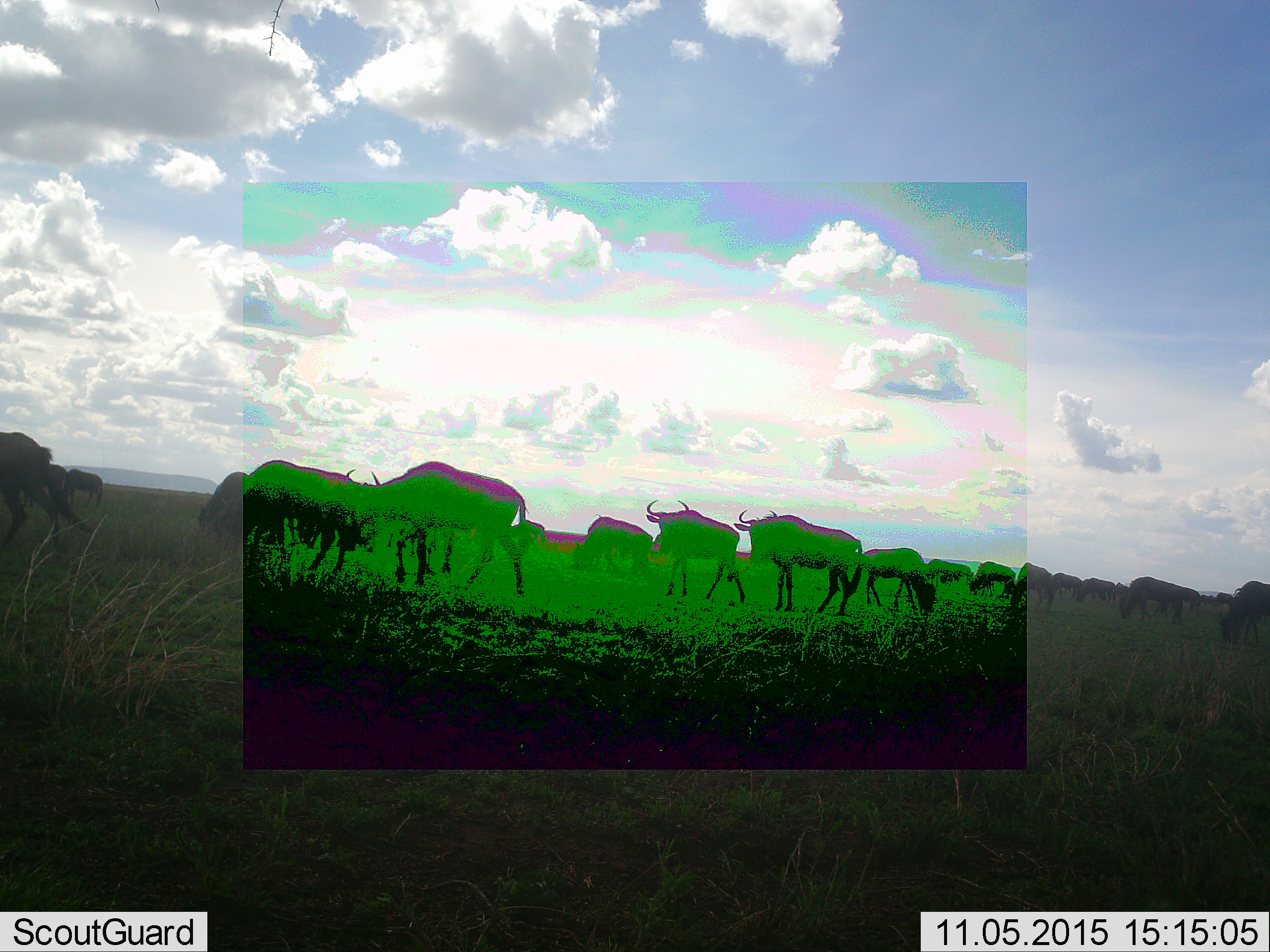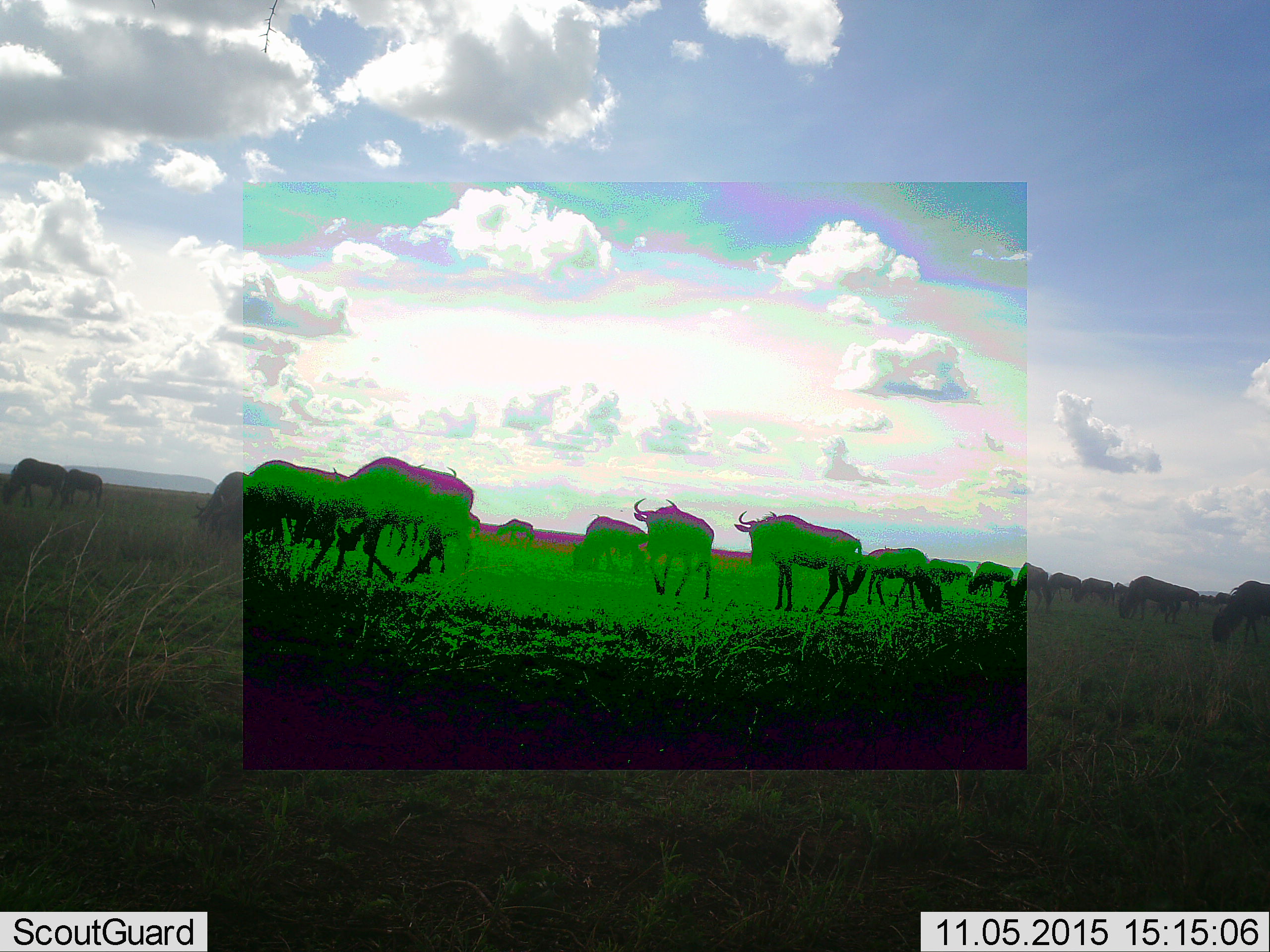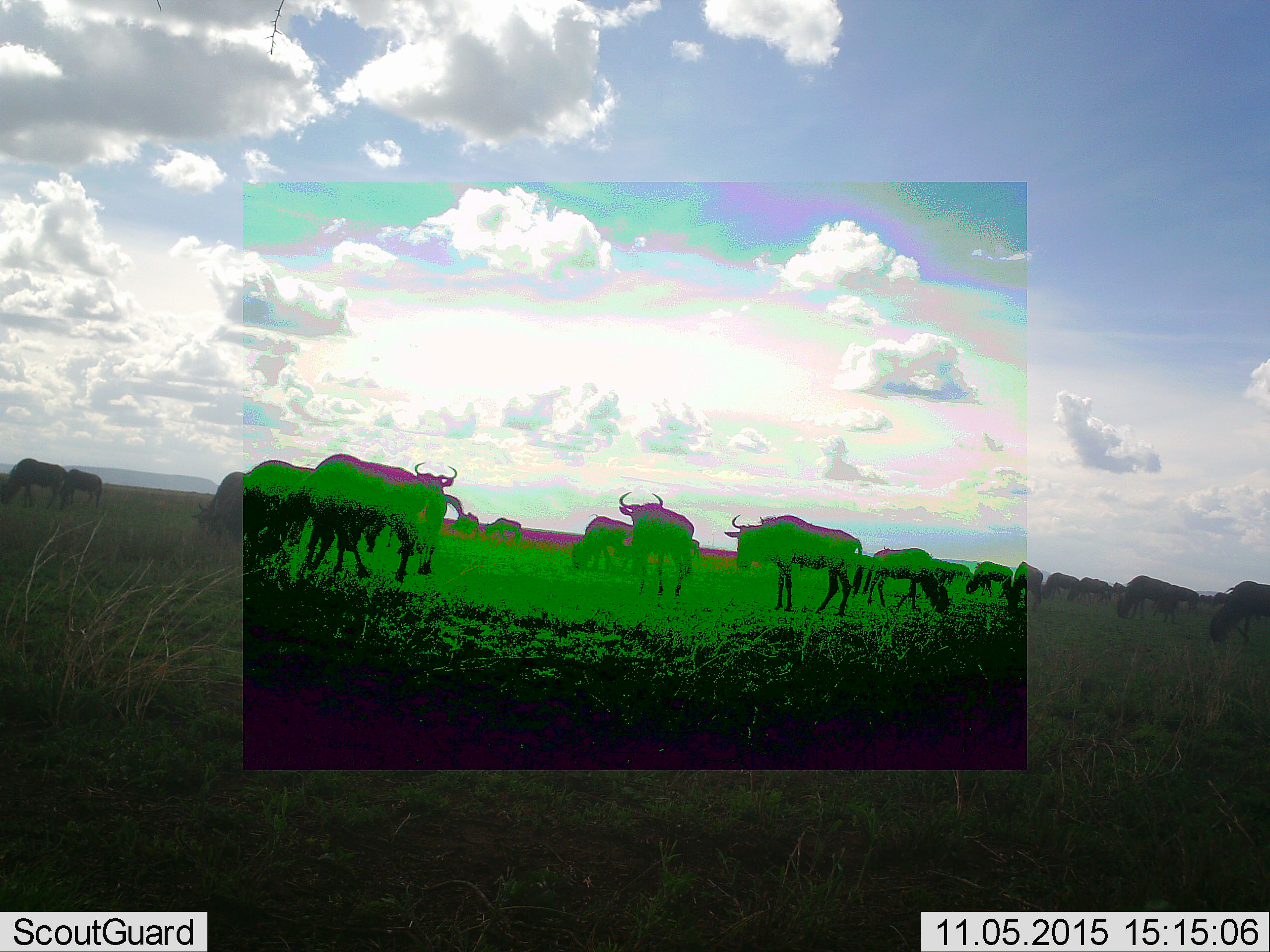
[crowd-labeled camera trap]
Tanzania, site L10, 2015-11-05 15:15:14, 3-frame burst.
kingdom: Animalia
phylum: Chordata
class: Mammalia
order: Artiodactyla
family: Bovidae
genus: Connochaetes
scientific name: Connochaetes taurinus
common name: blue wildebeest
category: wildebeest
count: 11-50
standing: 62%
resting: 12%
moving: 100%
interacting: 0%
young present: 25%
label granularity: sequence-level